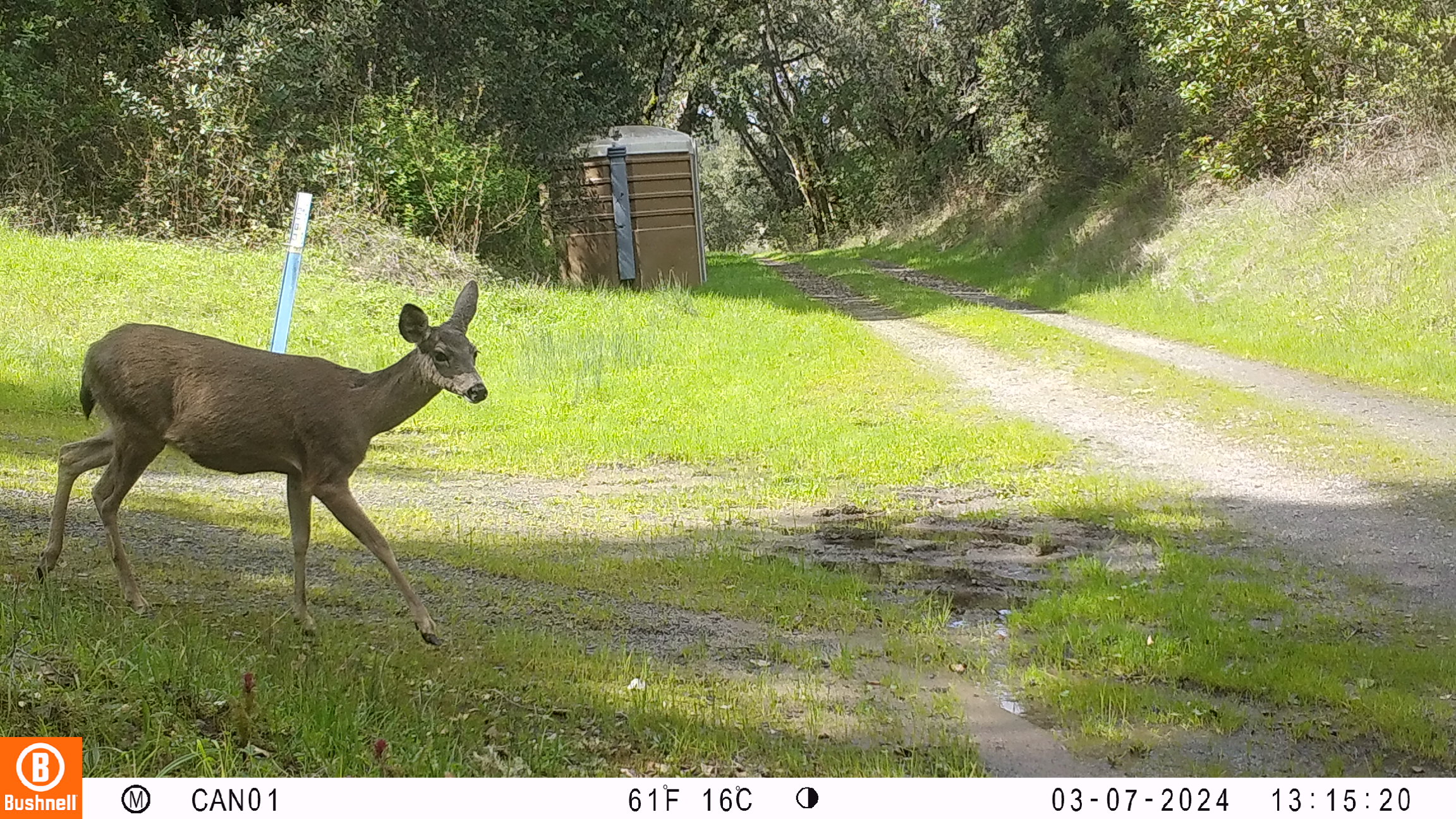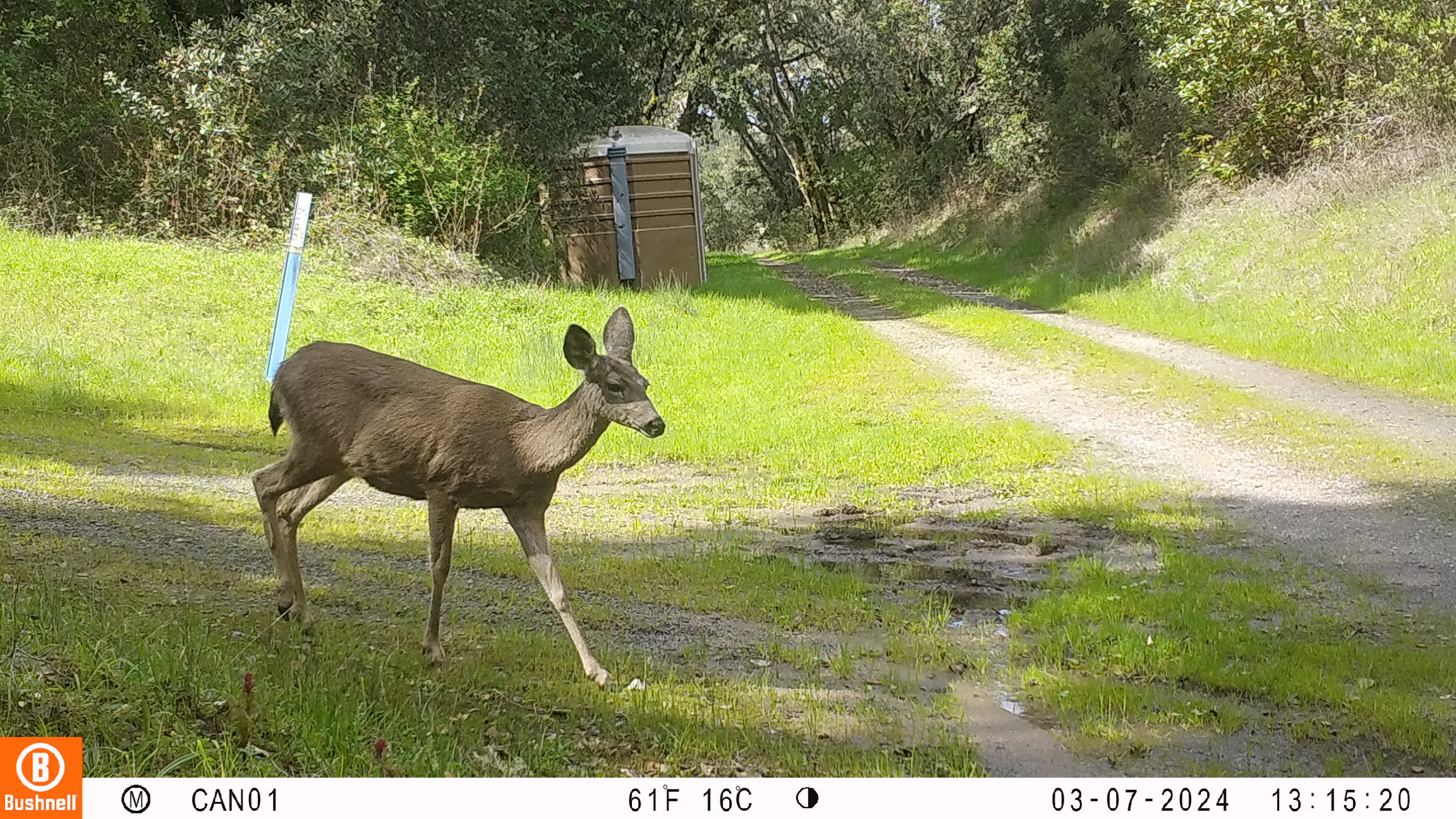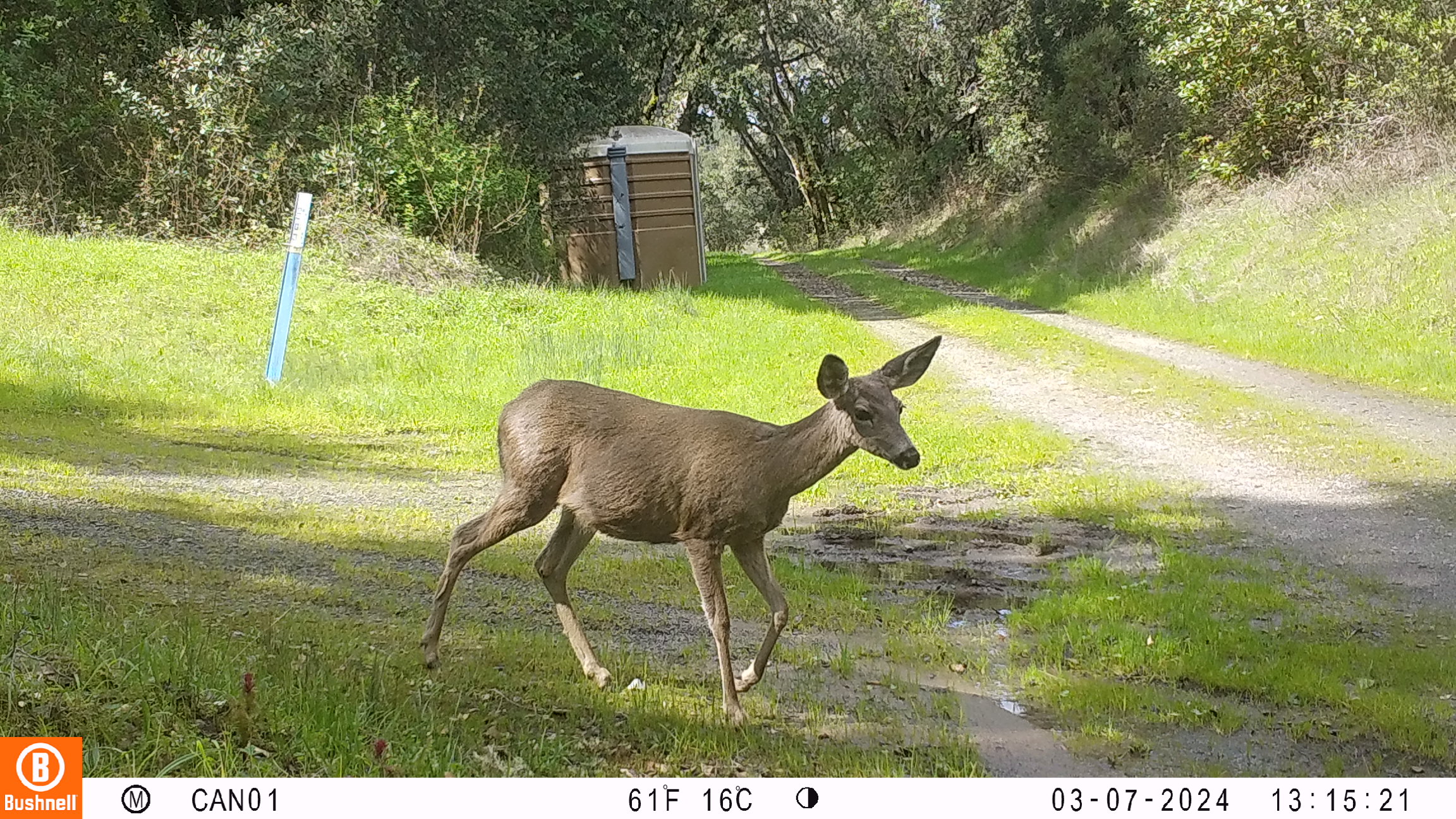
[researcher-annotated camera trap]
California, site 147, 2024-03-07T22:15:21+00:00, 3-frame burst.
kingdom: Animalia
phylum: Chordata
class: Mammalia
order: Artiodactyla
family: Cervidae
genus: Odocoileus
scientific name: Odocoileus hemionus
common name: mule deer